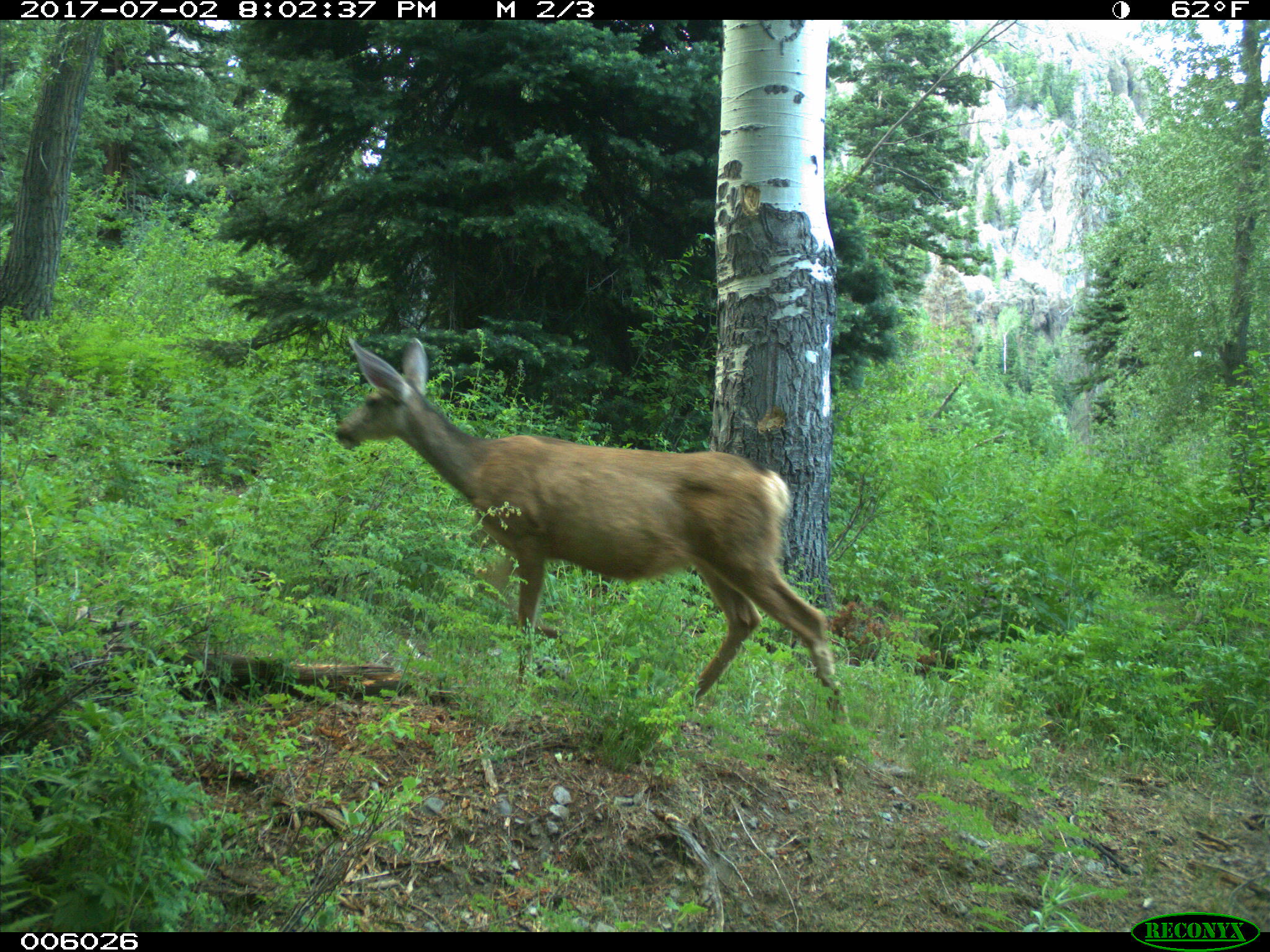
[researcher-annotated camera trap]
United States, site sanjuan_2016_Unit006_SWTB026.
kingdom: Animalia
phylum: Chordata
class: Mammalia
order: Artiodactyla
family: Cervidae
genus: Odocoileus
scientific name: Odocoileus hemionus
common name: mule deer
Odocoileus hemionus (mule deer).